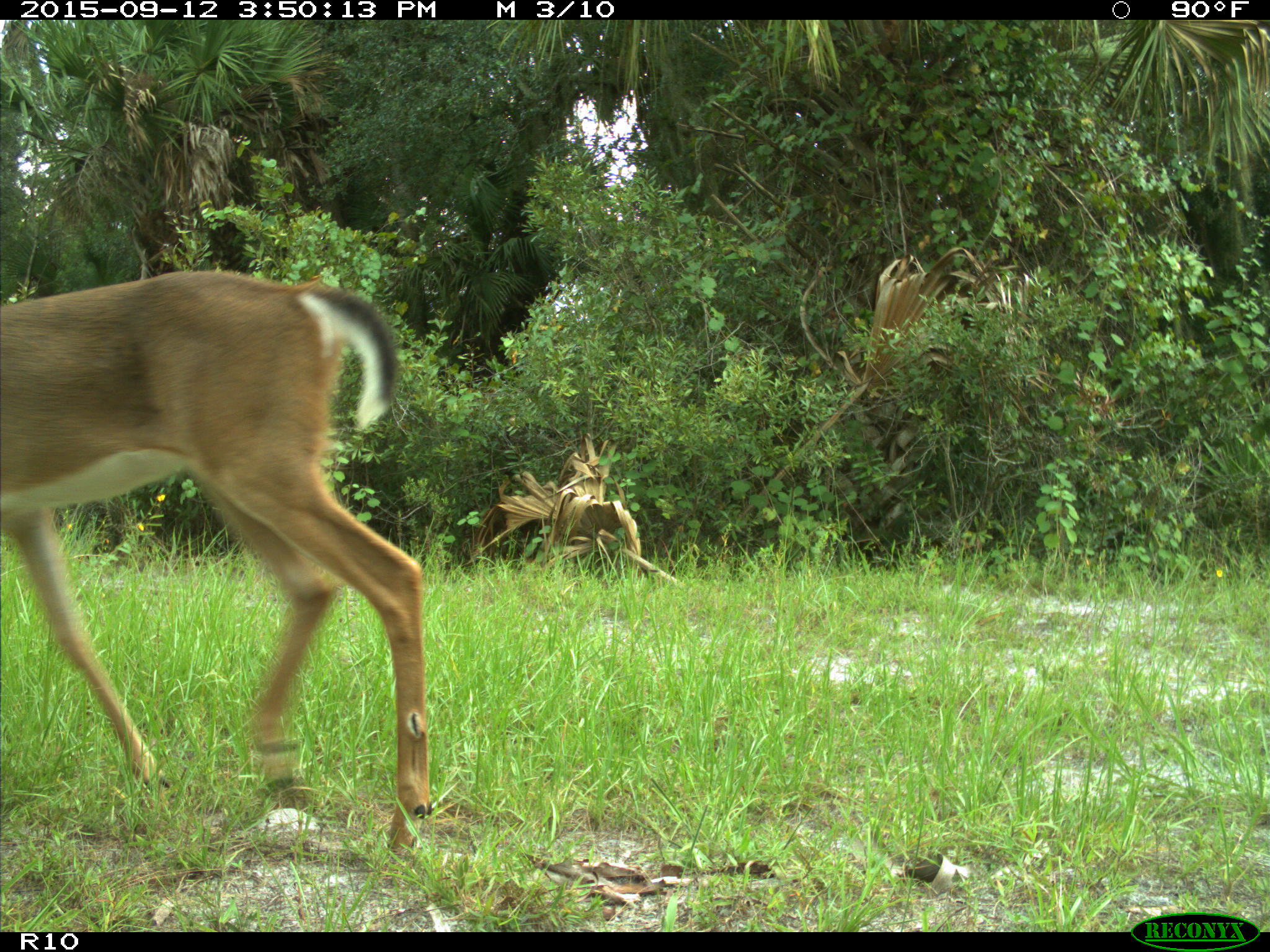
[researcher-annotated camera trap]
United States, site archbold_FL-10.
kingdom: Animalia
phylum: Chordata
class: Mammalia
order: Artiodactyla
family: Cervidae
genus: Odocoileus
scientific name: Odocoileus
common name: deer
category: unidentified deer